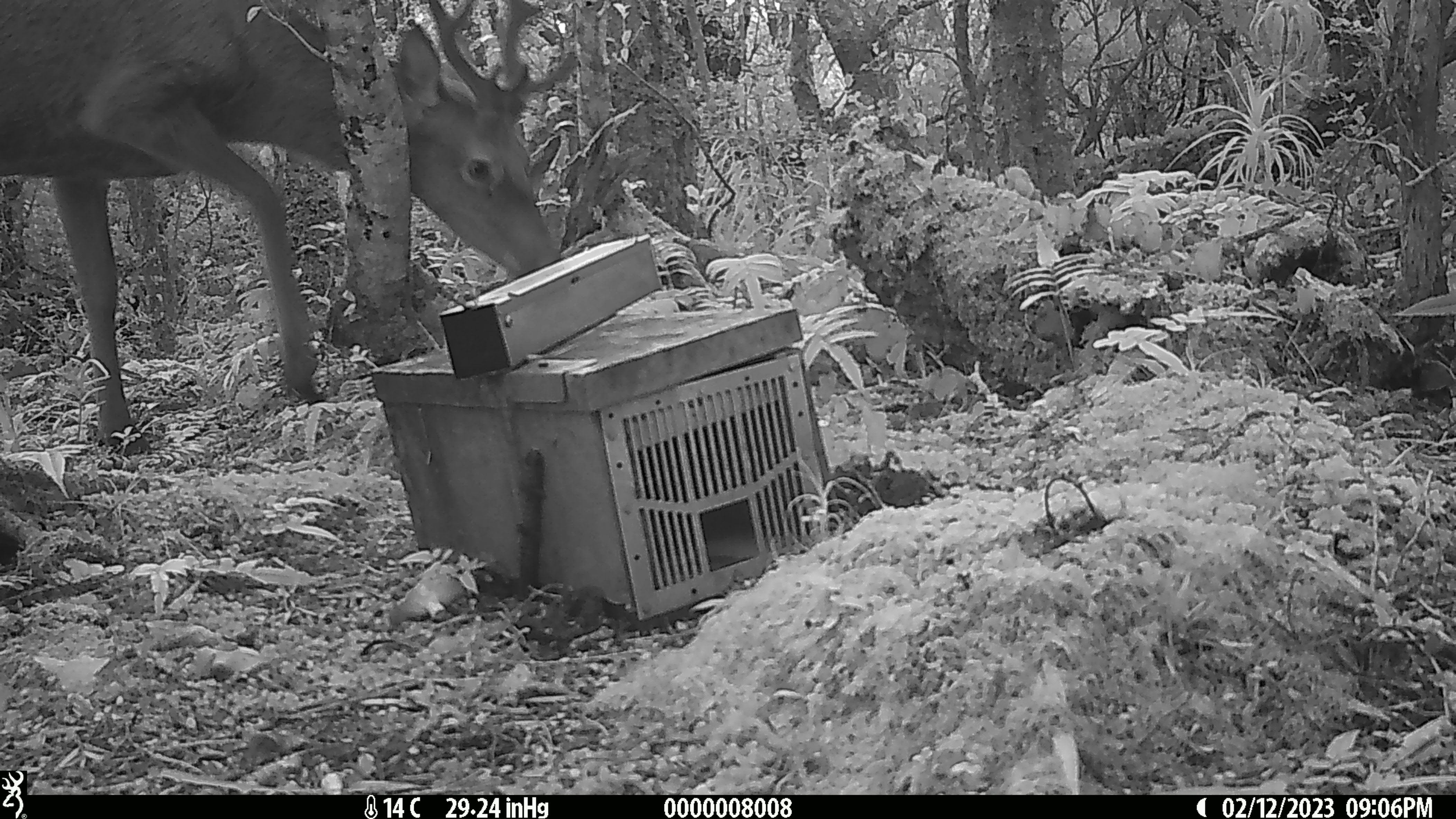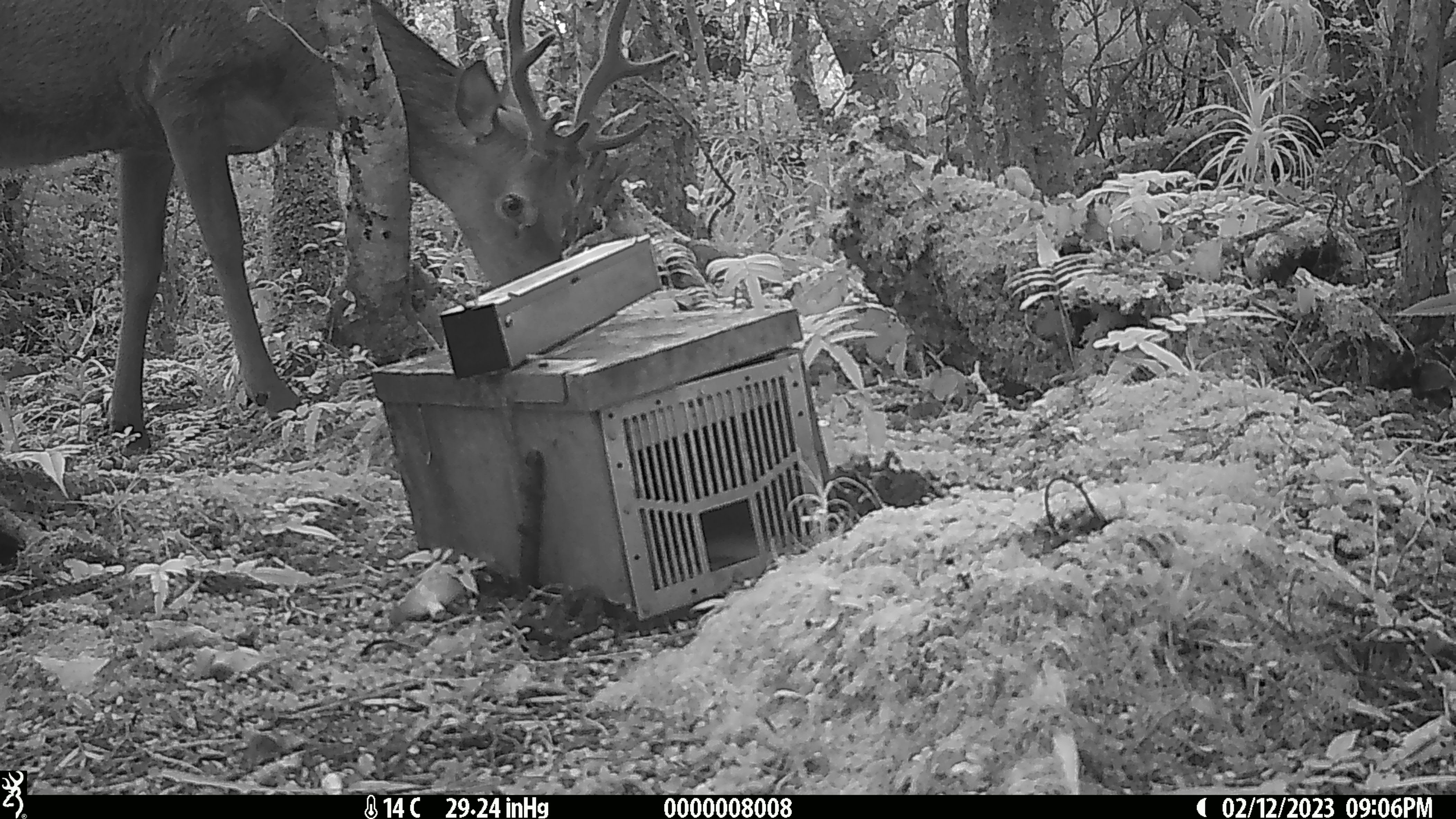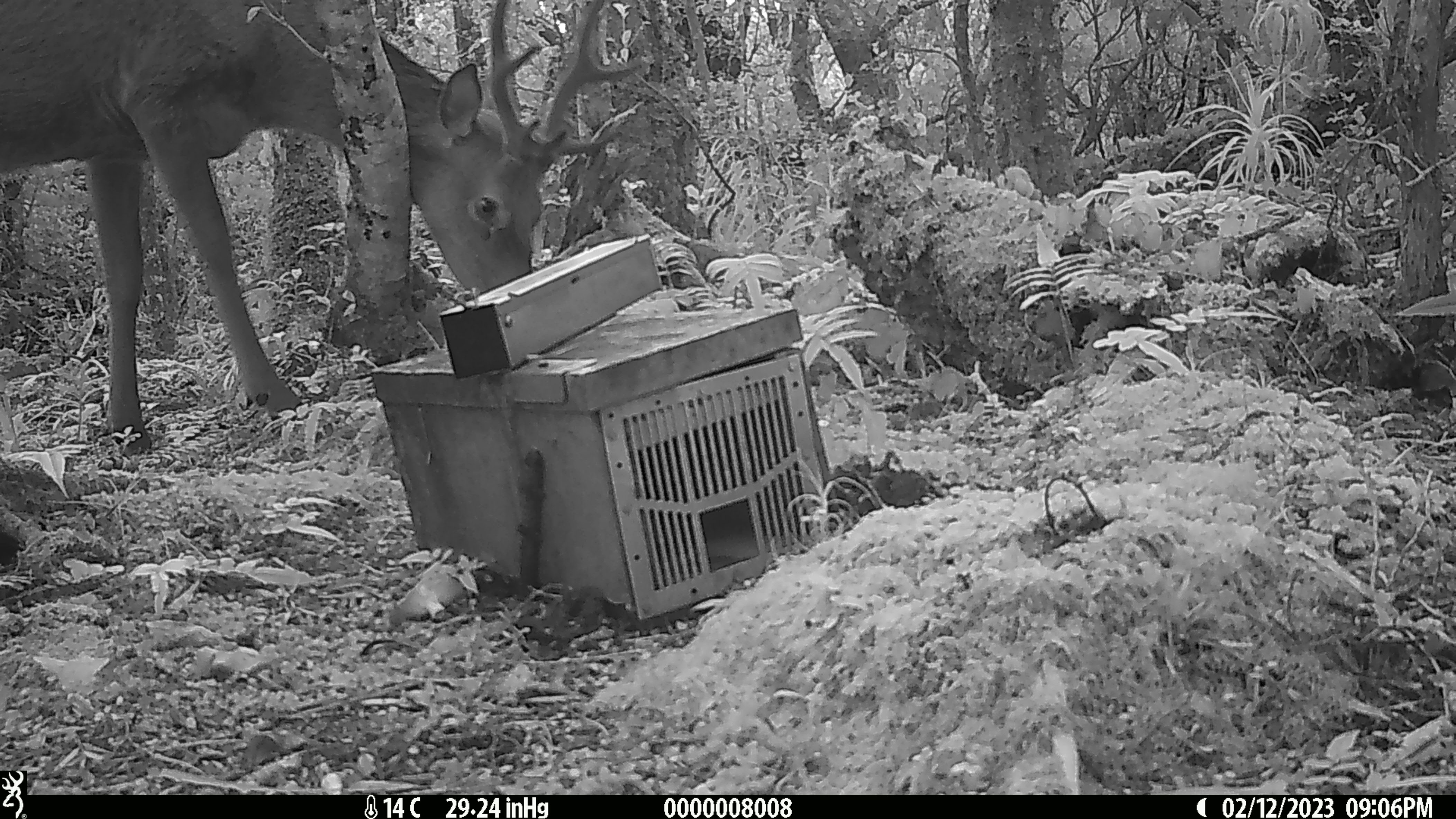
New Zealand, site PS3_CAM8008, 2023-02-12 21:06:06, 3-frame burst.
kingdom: Animalia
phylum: Chordata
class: Mammalia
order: Artiodactyla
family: Cervidae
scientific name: Cervidae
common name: deer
Deer (Cervidae).